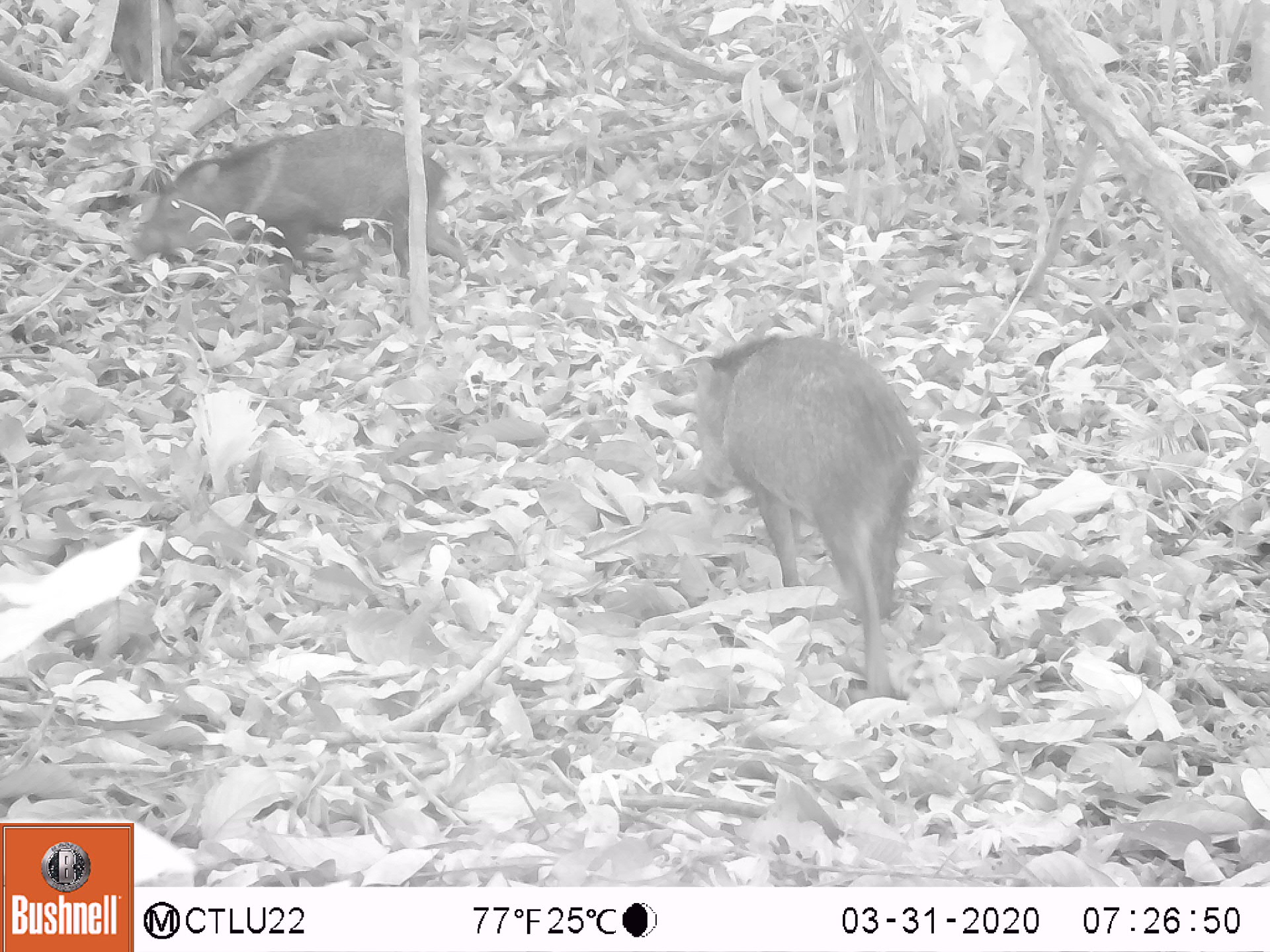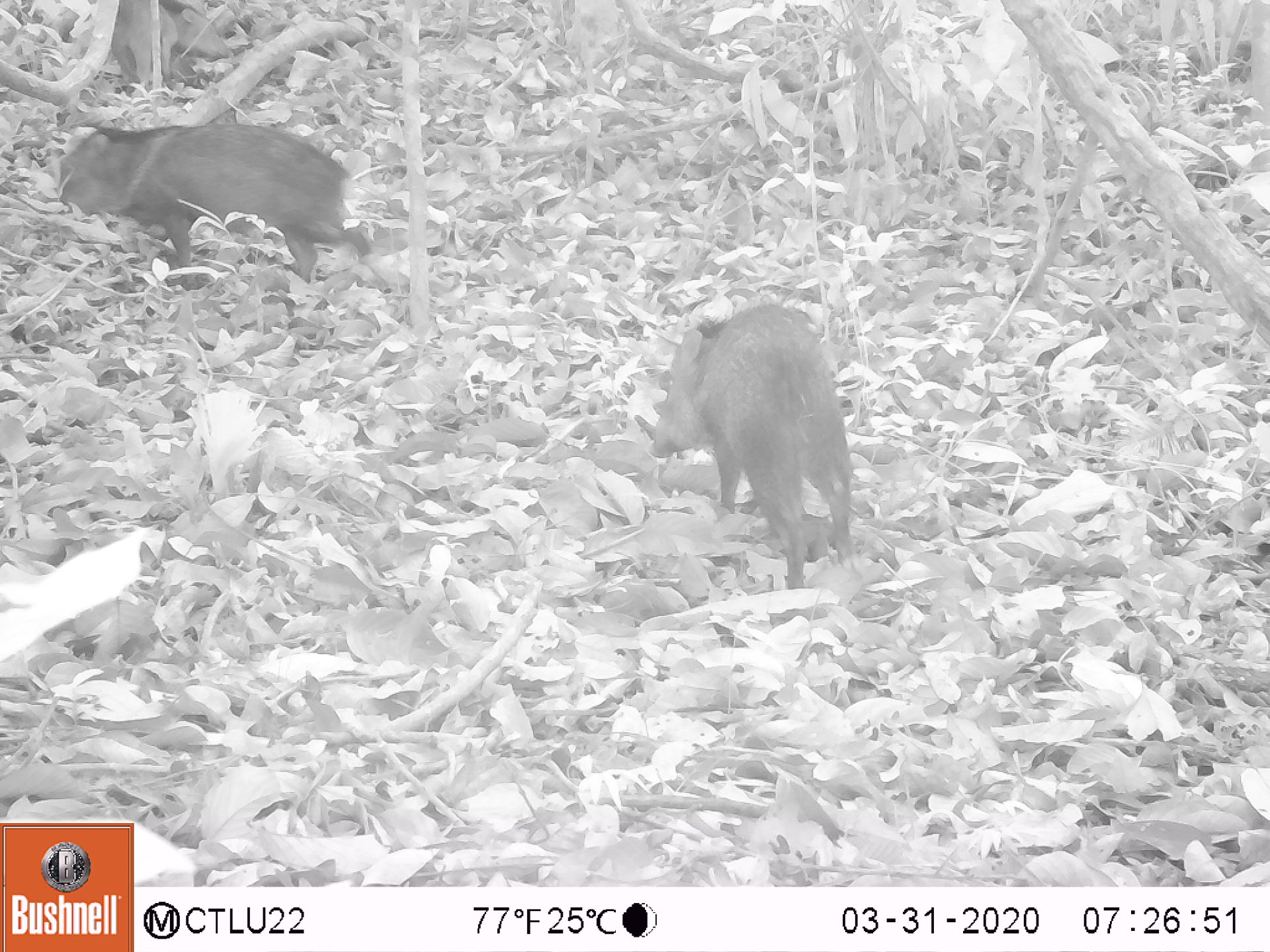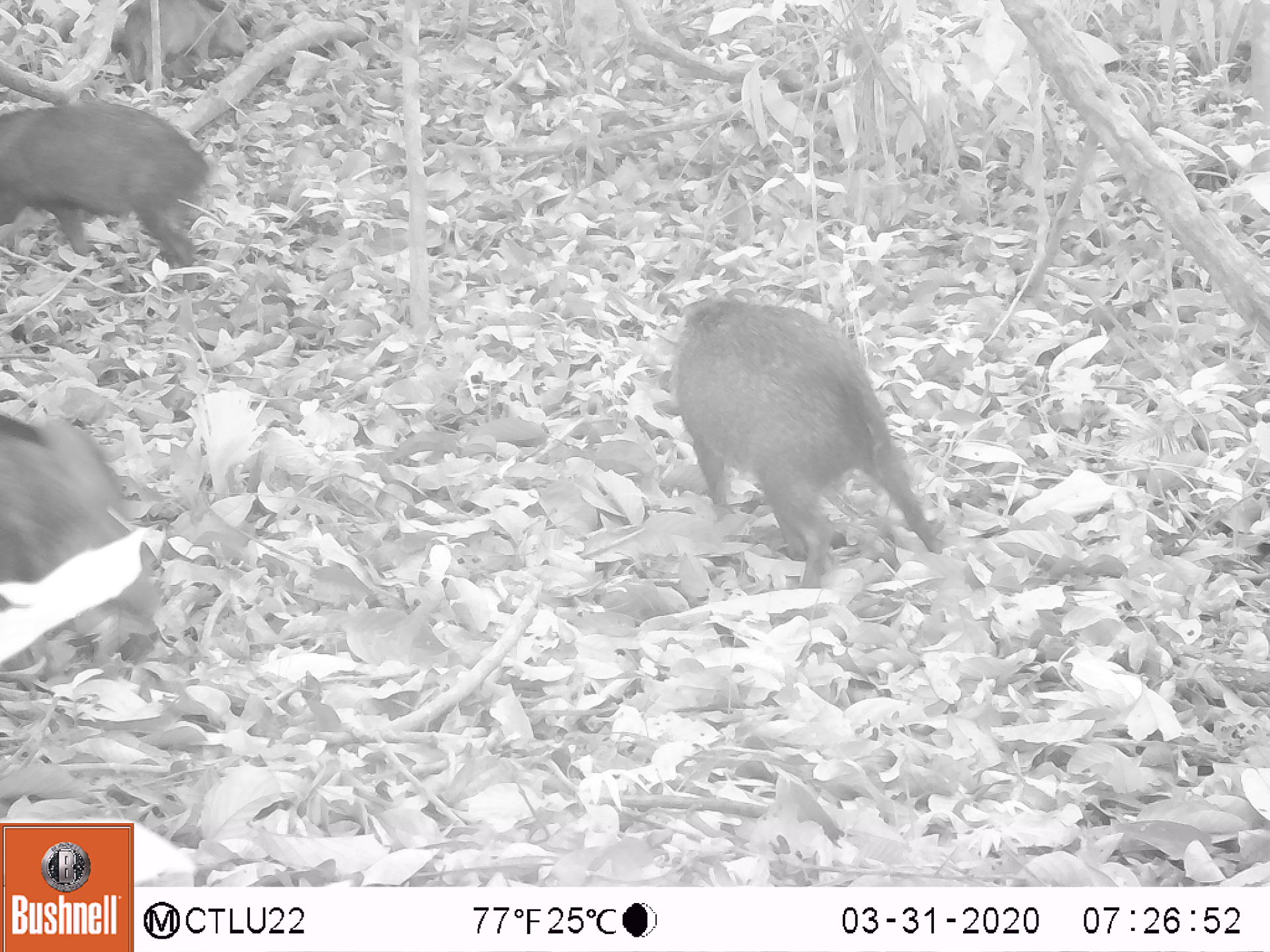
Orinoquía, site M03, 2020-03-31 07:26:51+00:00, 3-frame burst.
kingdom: Animalia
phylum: Chordata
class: Mammalia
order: Artiodactyla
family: Tayassuidae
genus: Pecari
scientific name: Pecari tajacu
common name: collared peccary